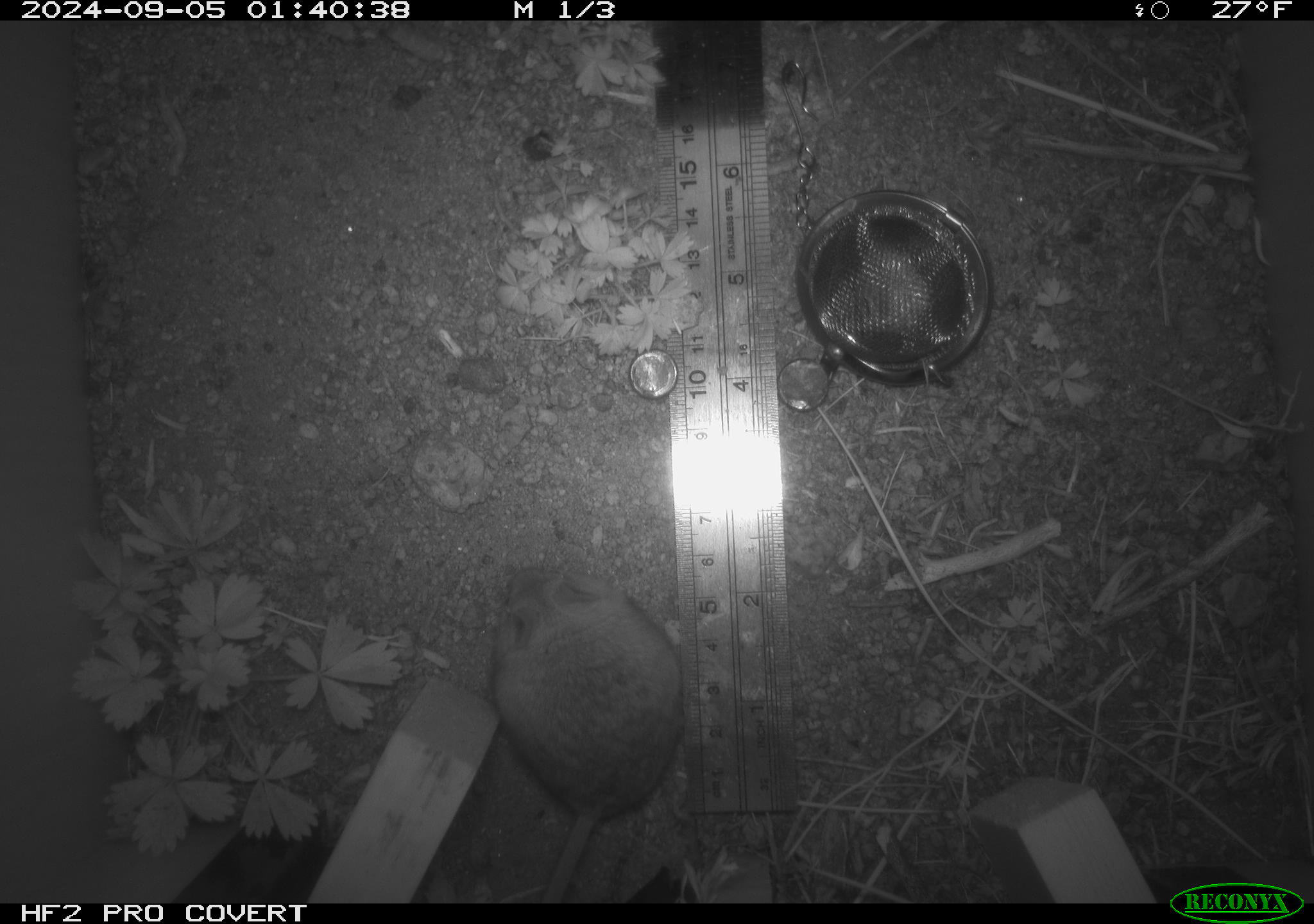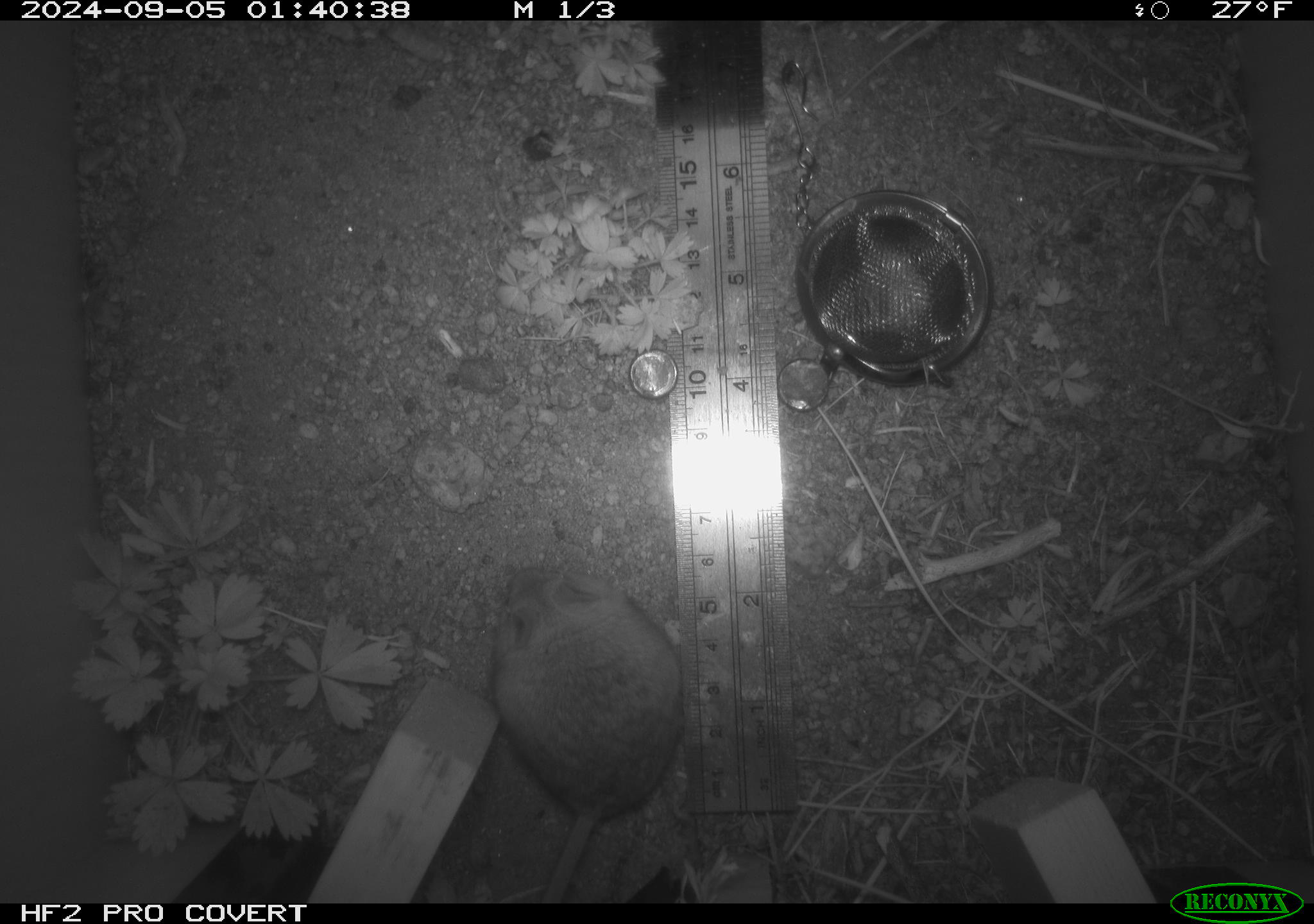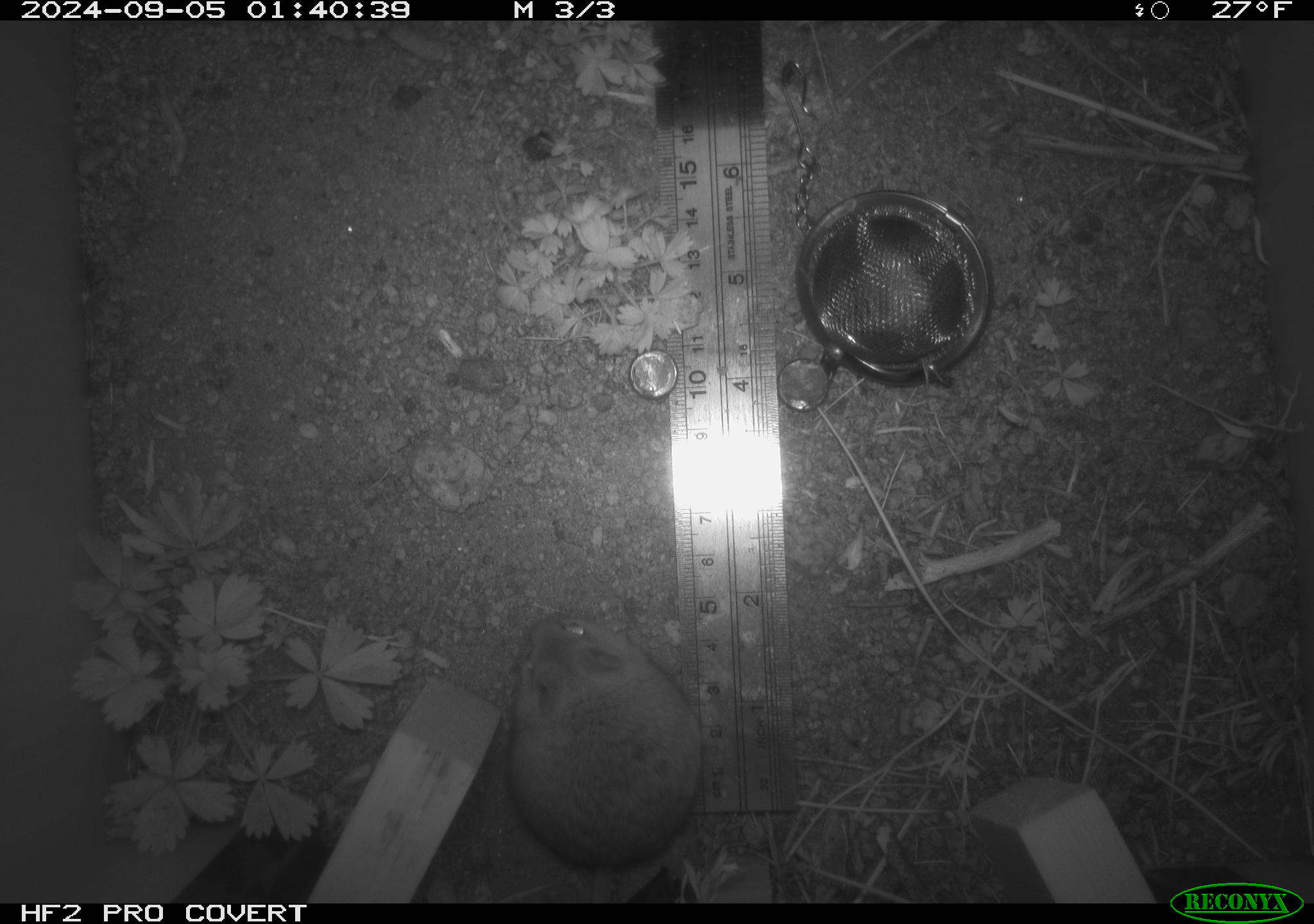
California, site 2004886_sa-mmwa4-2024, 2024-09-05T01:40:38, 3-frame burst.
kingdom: Animalia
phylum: Chordata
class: Mammalia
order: Rodentia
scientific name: Rodentia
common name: mouse species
Mouse species (Rodentia).